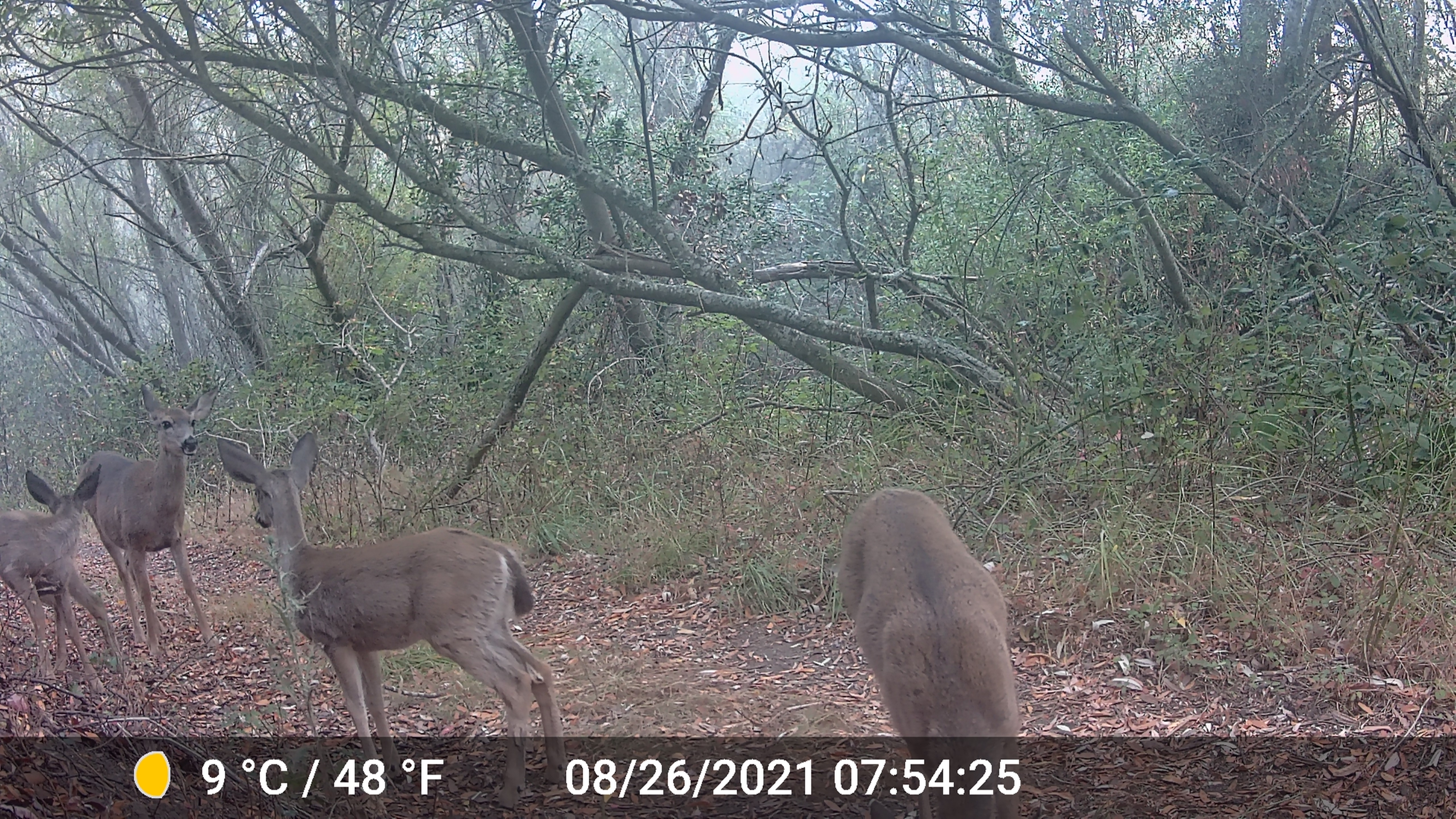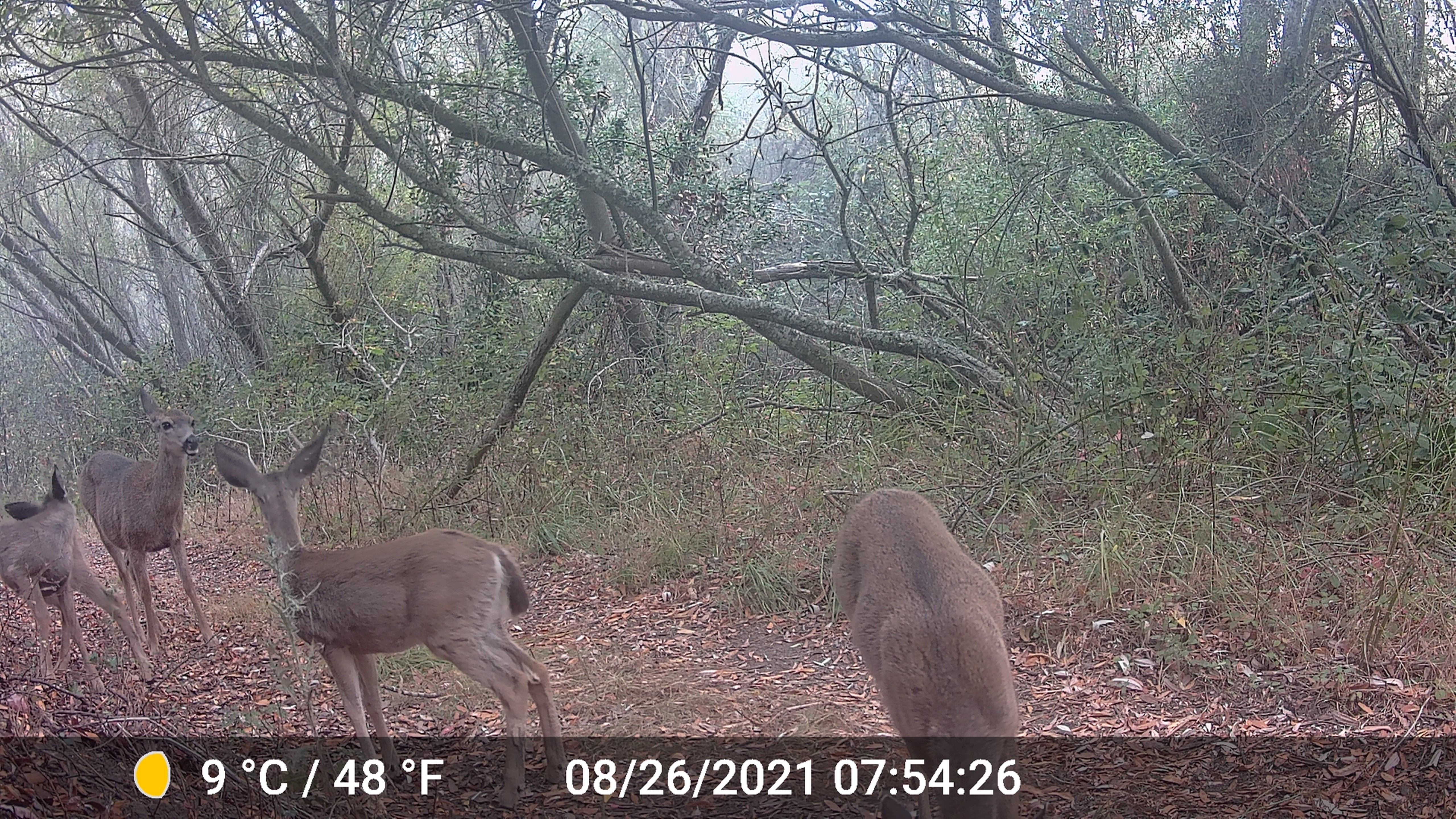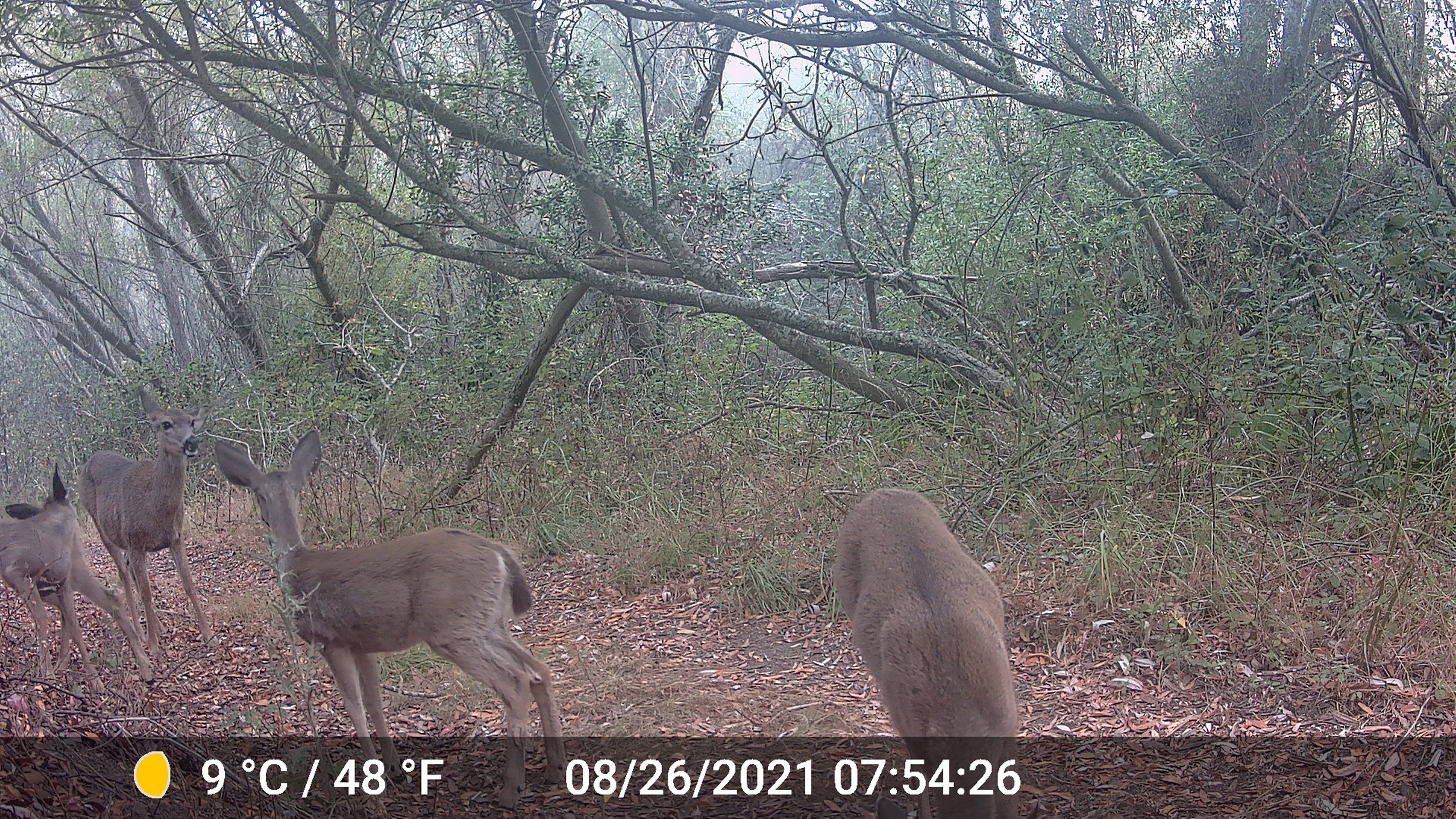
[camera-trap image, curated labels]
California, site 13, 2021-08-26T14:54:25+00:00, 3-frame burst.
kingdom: Animalia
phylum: Chordata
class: Mammalia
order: Artiodactyla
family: Cervidae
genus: Odocoileus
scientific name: Odocoileus hemionus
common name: mule deer